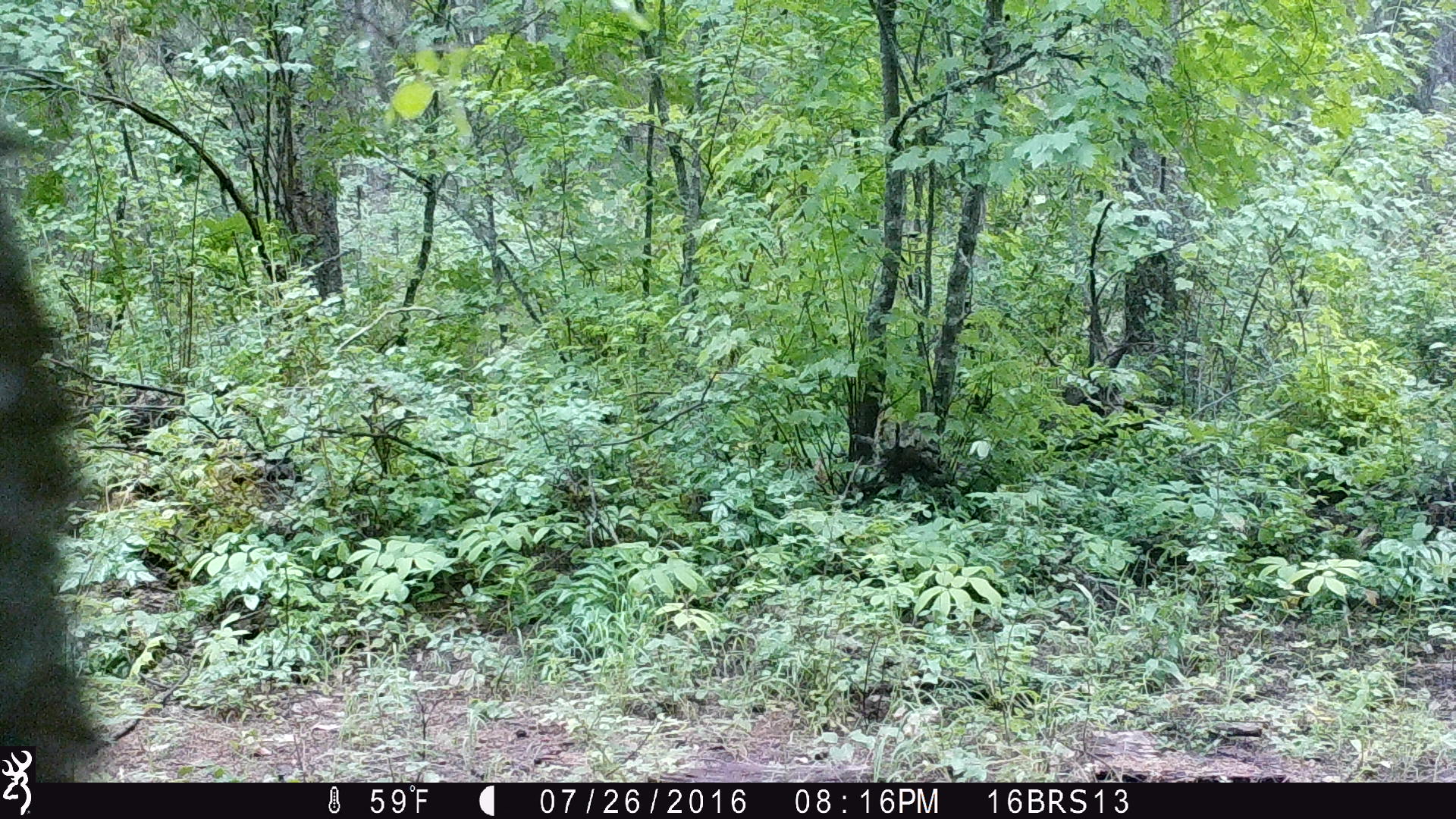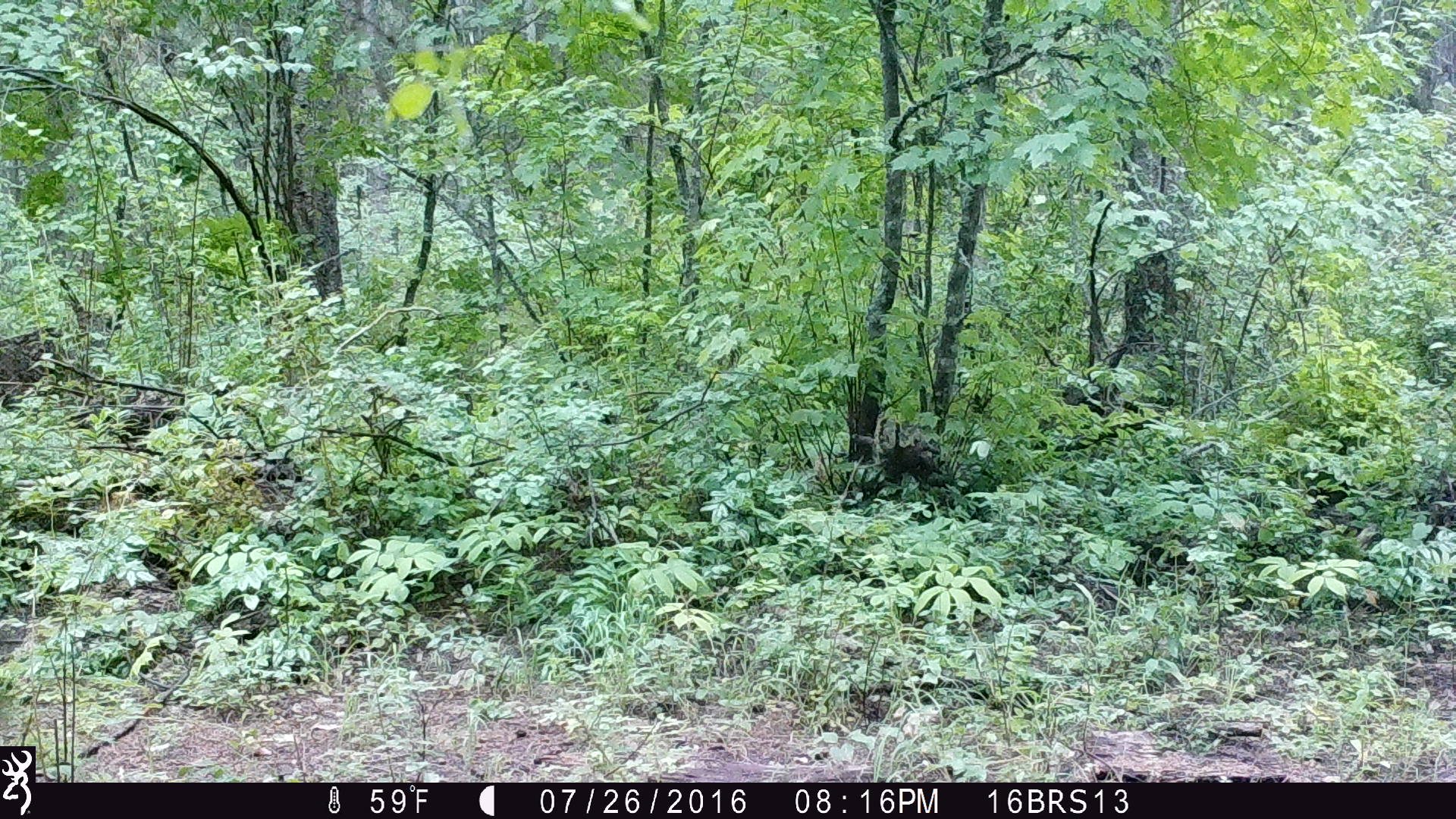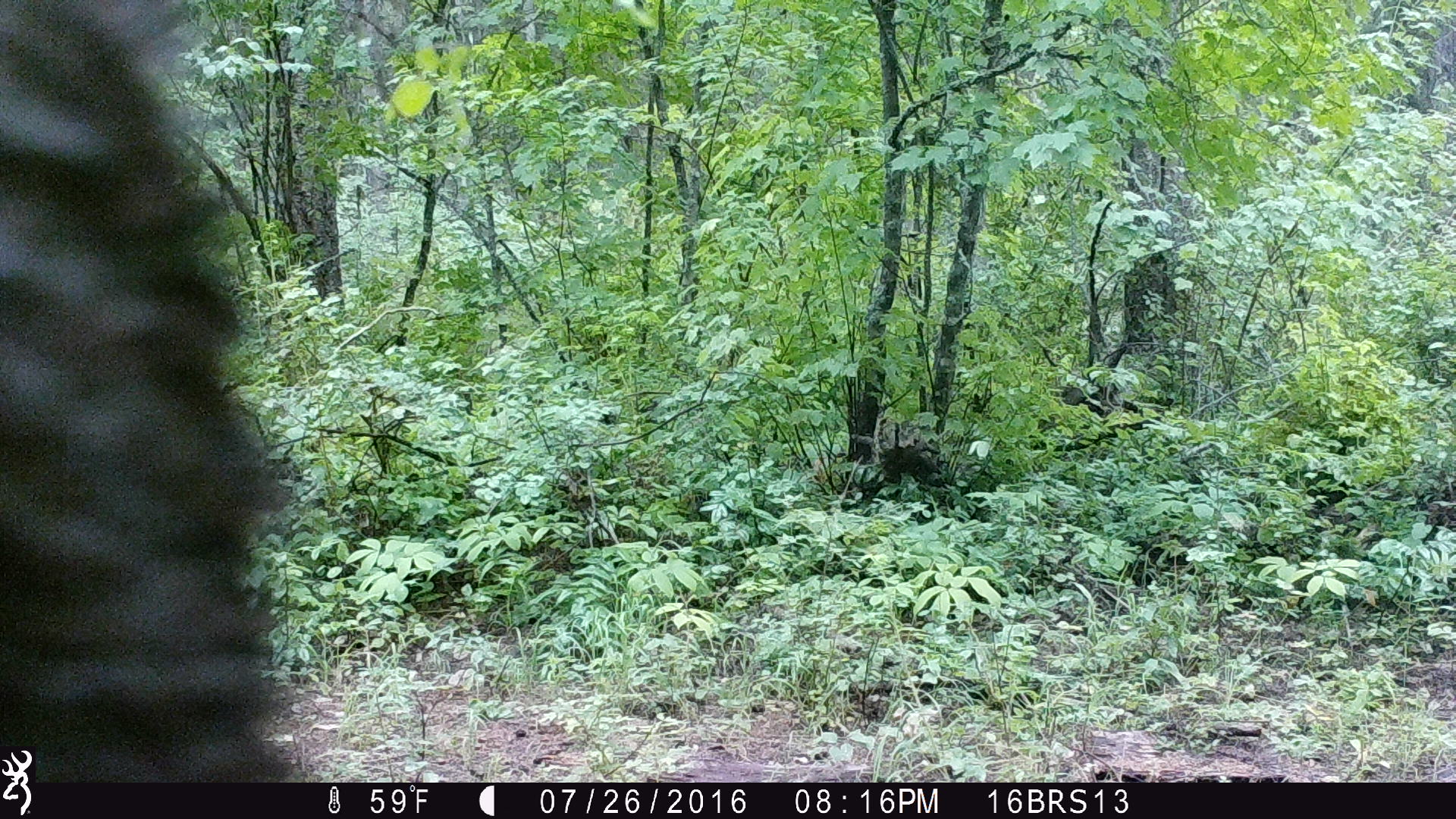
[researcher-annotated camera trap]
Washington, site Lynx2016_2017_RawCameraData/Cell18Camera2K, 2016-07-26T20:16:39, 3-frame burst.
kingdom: Animalia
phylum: Chordata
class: Mammalia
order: Carnivora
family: Ursidae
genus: Ursus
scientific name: Ursus americanus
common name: american black bear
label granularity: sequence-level